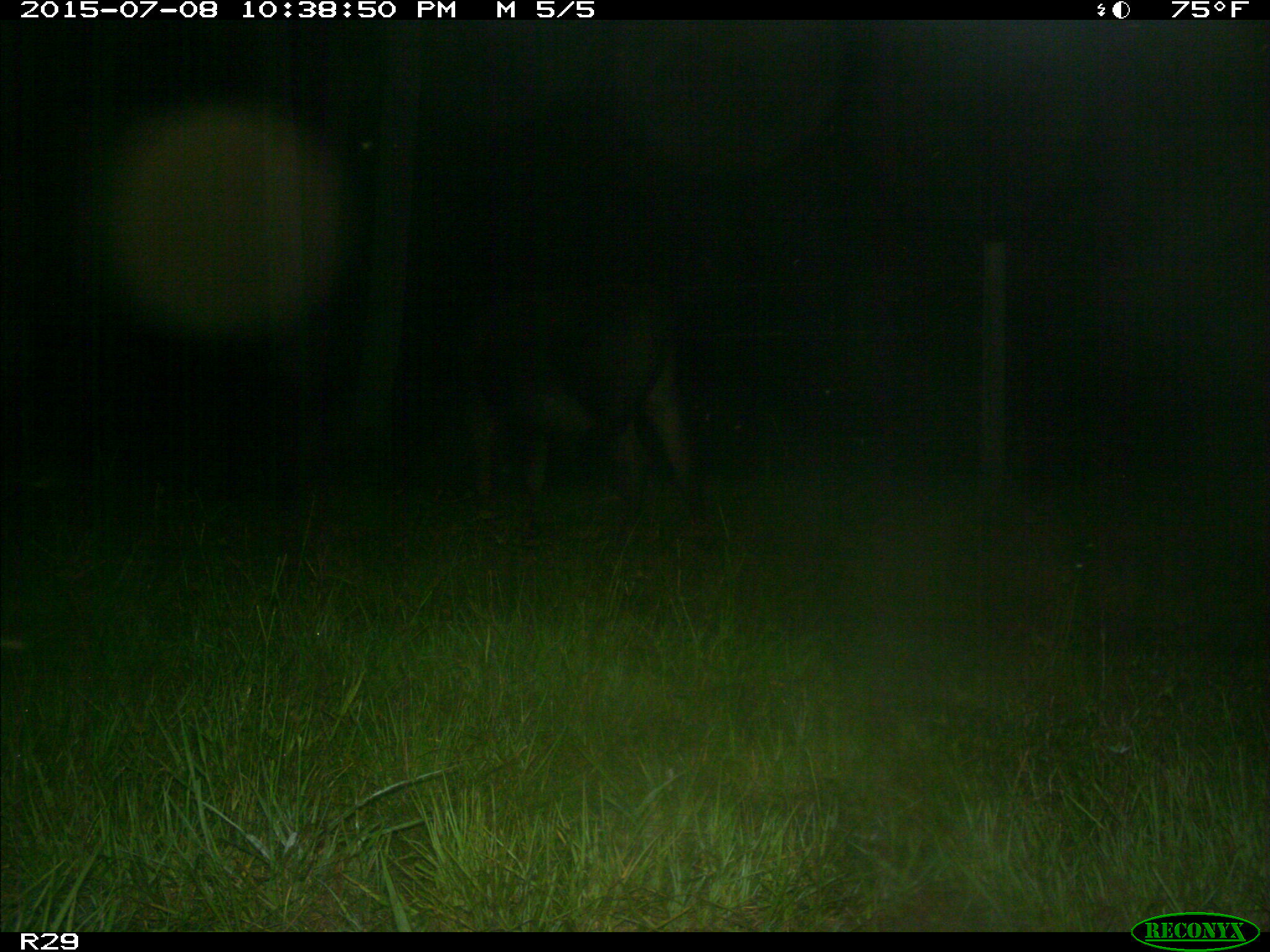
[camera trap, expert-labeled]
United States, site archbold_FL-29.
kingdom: Animalia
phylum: Chordata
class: Mammalia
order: Artiodactyla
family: Bovidae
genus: Bos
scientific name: Bos taurus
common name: domestic cow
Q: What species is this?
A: Bos taurus (domestic cow).